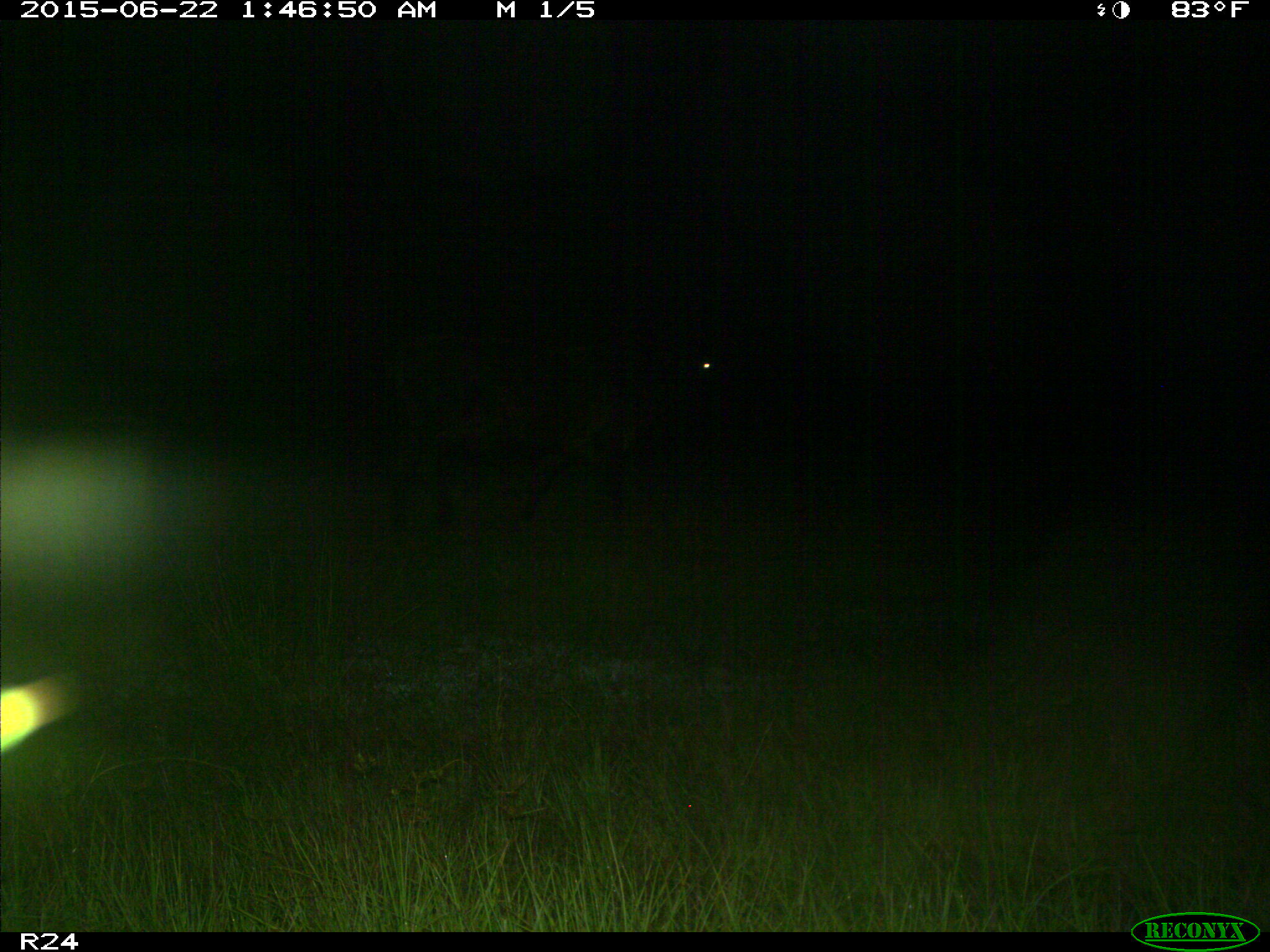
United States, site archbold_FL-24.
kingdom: Animalia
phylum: Chordata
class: Mammalia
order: Artiodactyla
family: Bovidae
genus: Bos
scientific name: Bos taurus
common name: domestic cow